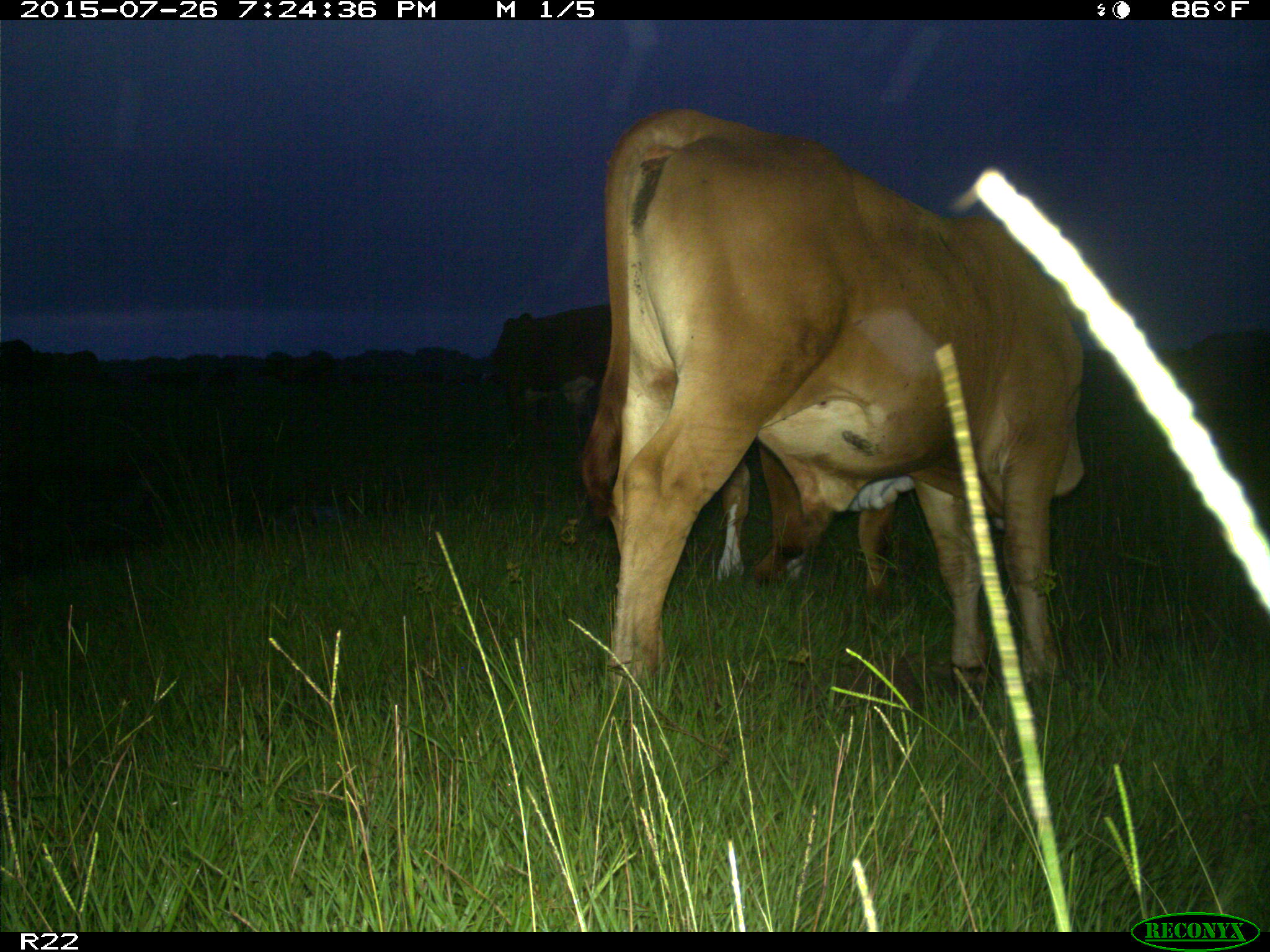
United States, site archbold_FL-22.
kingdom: Animalia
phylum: Chordata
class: Mammalia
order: Artiodactyla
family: Bovidae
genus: Bos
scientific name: Bos taurus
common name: domestic cow